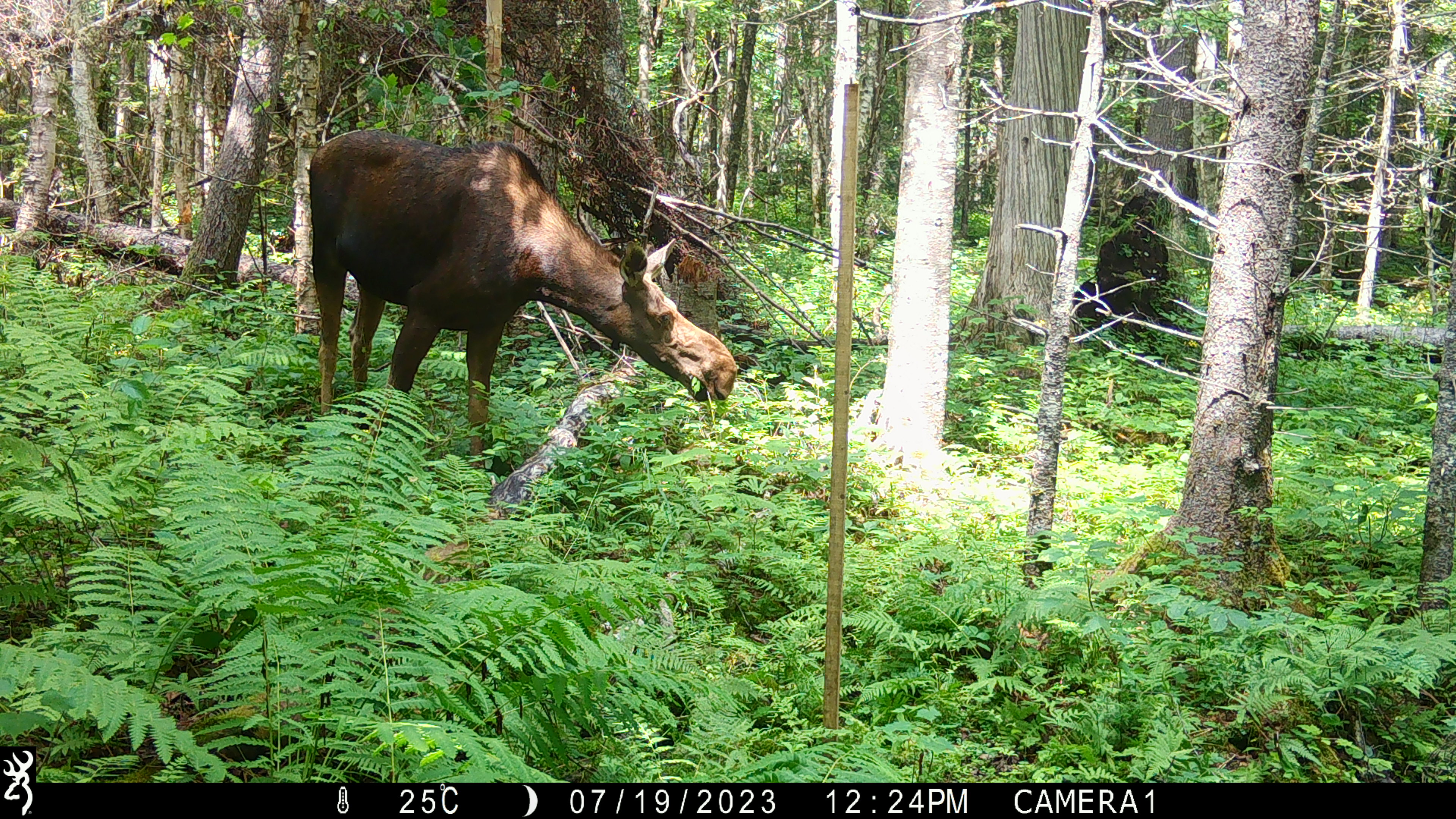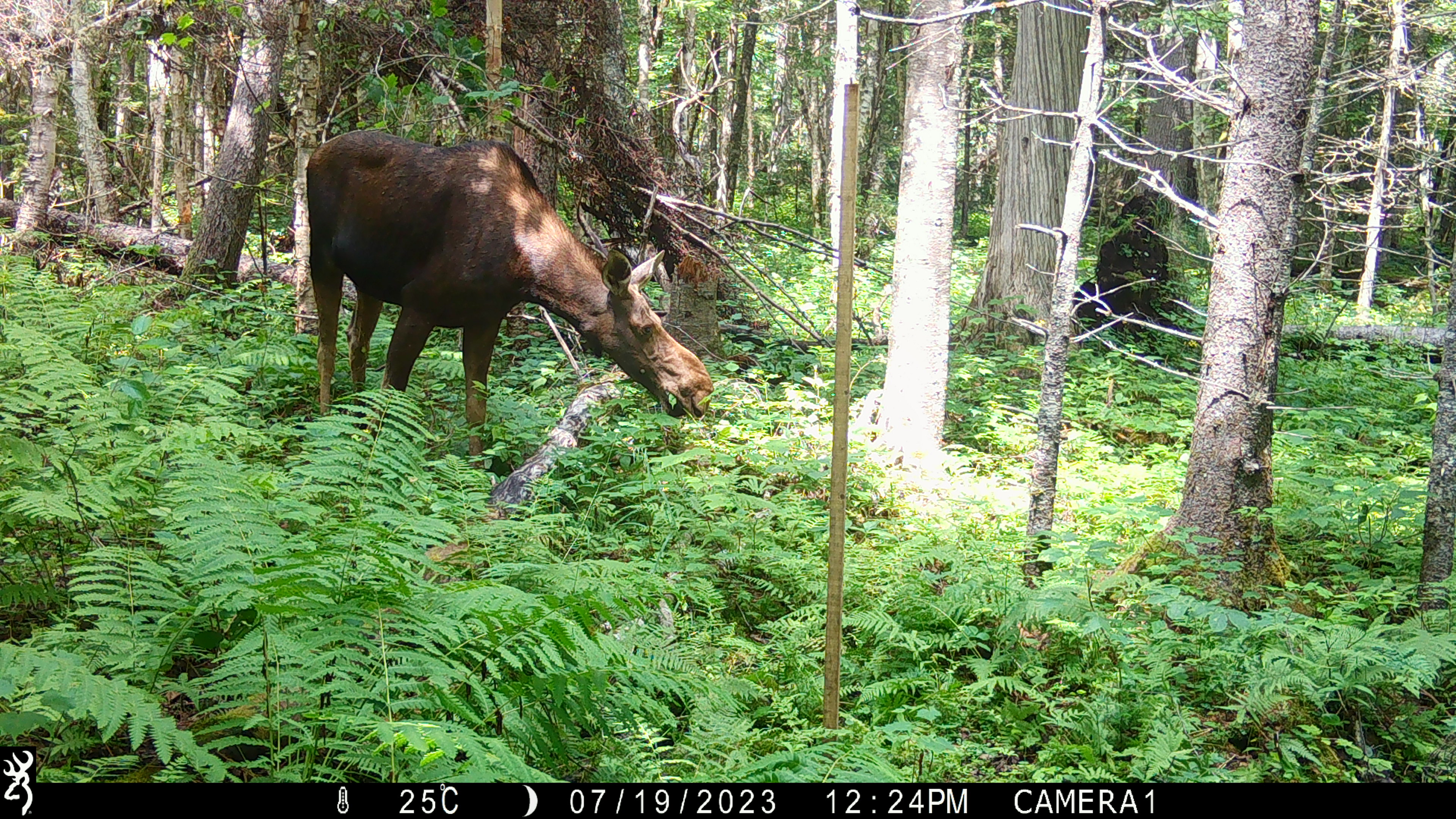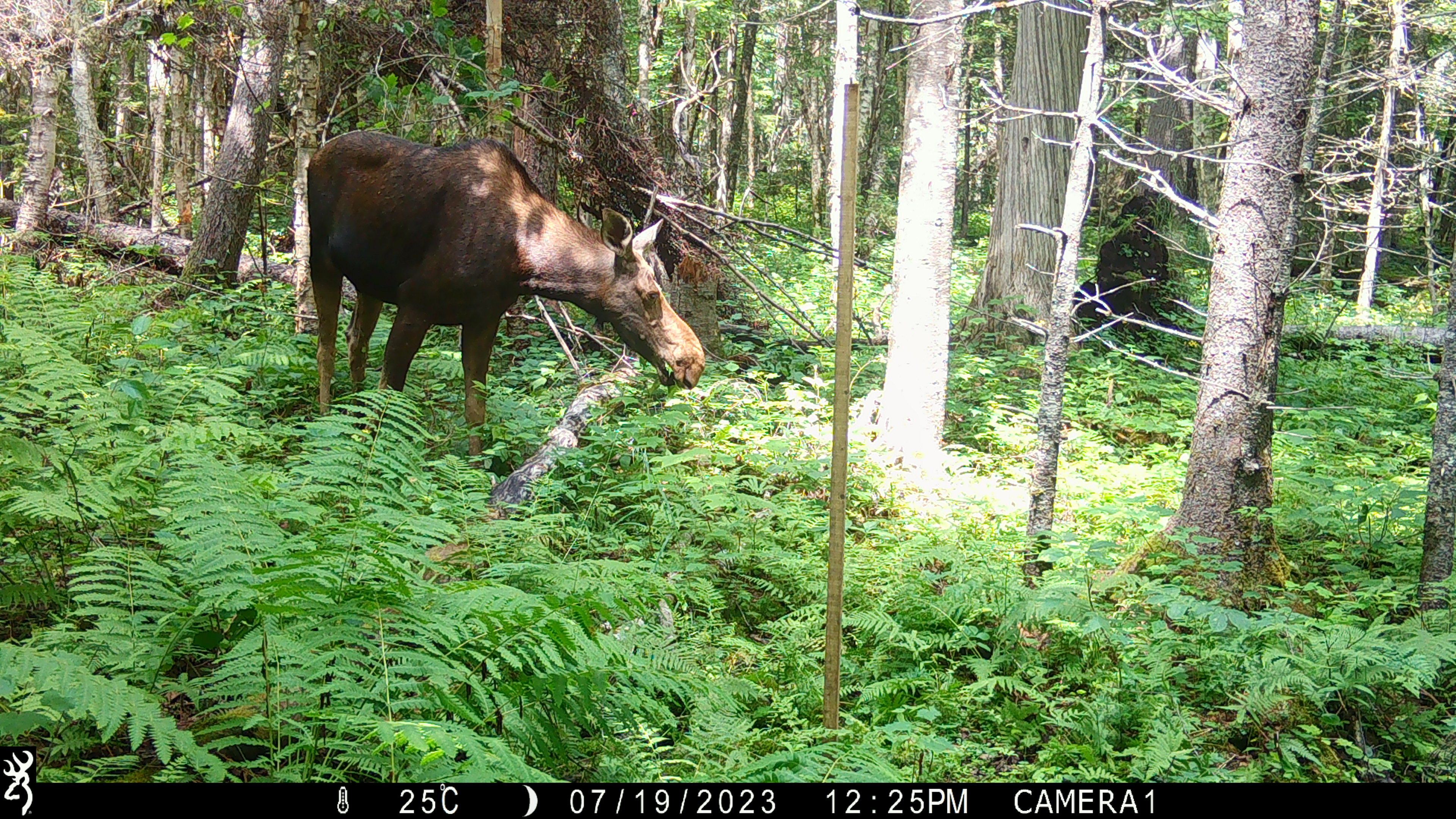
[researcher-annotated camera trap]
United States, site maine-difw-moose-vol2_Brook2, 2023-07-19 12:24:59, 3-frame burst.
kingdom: Animalia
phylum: Chordata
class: Mammalia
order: Artiodactyla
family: Cervidae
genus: Alces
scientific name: Alces alces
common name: moose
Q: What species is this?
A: Moose (Alces alces).